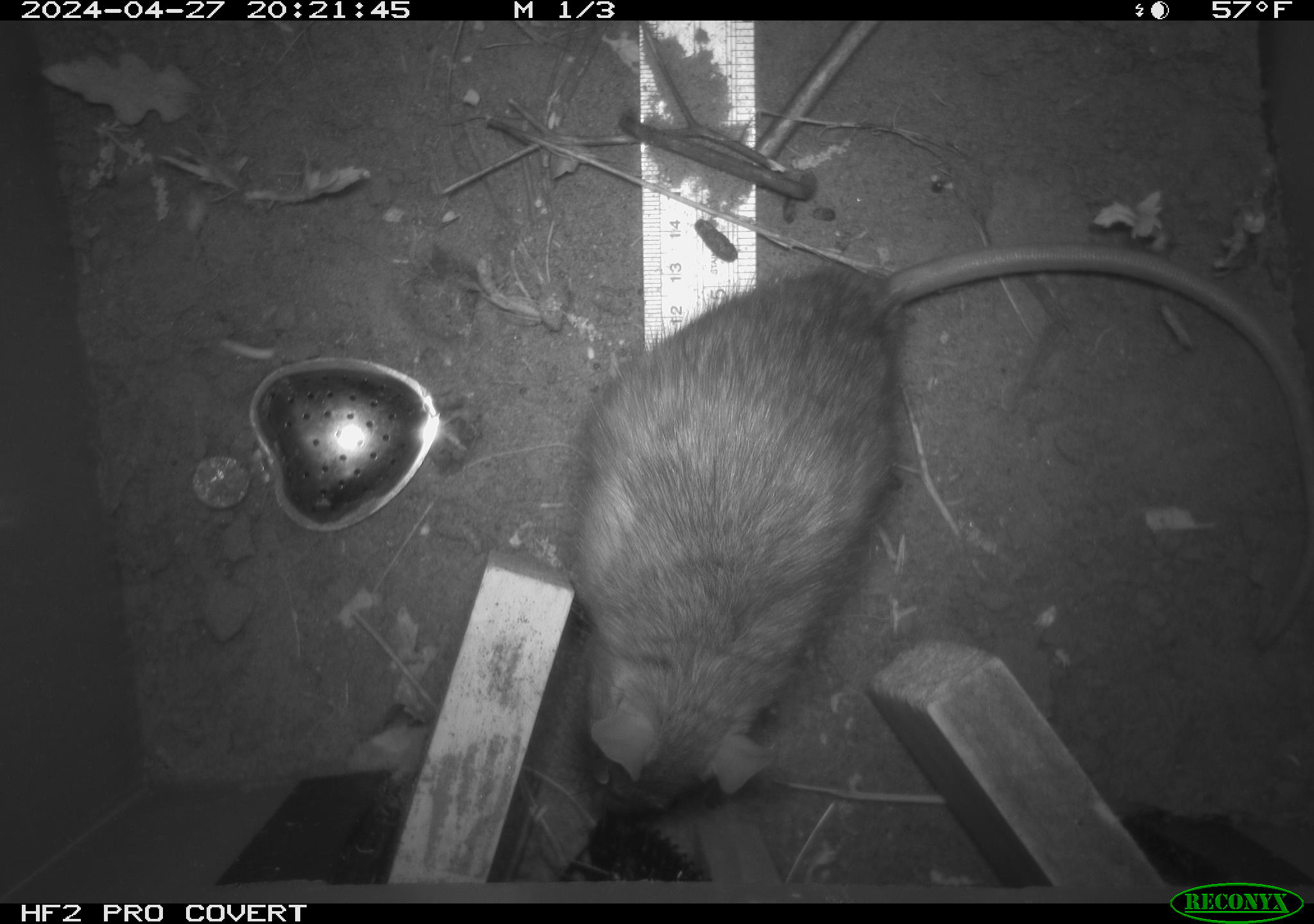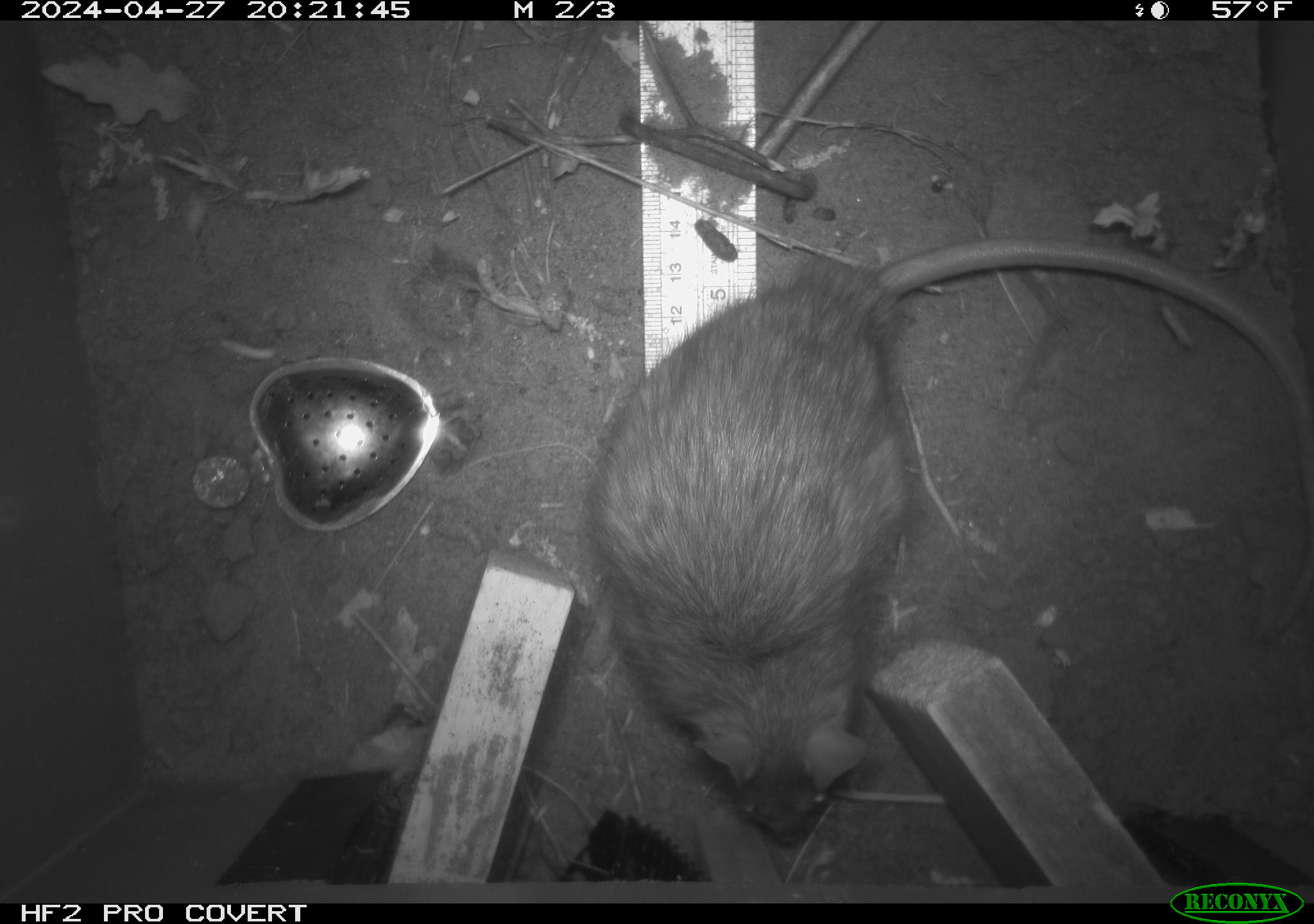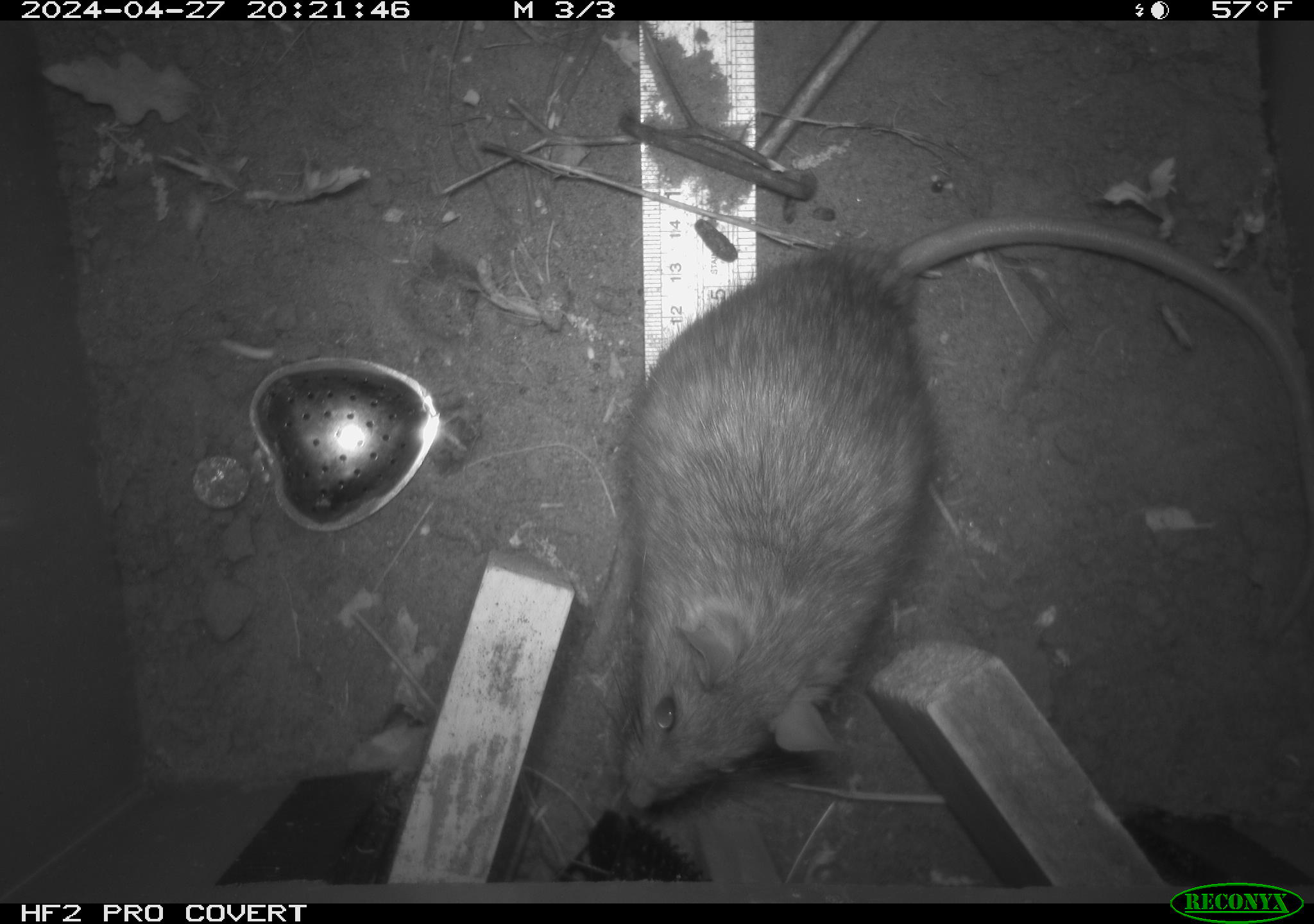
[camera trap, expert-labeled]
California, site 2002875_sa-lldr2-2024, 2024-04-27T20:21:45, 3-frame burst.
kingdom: Animalia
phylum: Chordata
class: Mammalia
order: Rodentia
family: Muridae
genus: Rattus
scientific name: Rattus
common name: rat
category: rattus species